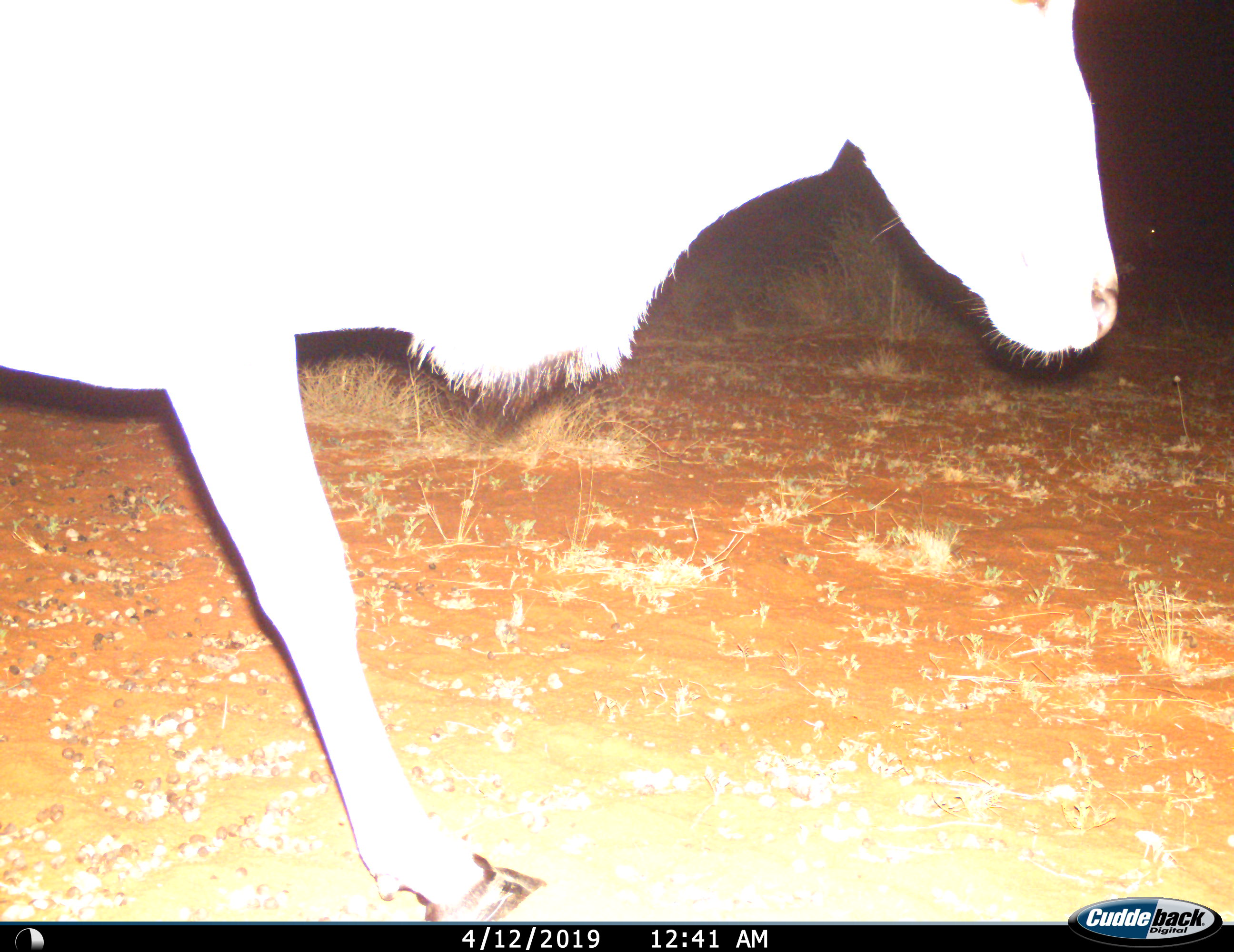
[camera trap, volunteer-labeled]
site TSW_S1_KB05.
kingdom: Animalia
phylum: Chordata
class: Mammalia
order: Artiodactyla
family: Bovidae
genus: Tragelaphus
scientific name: Tragelaphus oryx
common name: eland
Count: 1.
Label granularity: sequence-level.